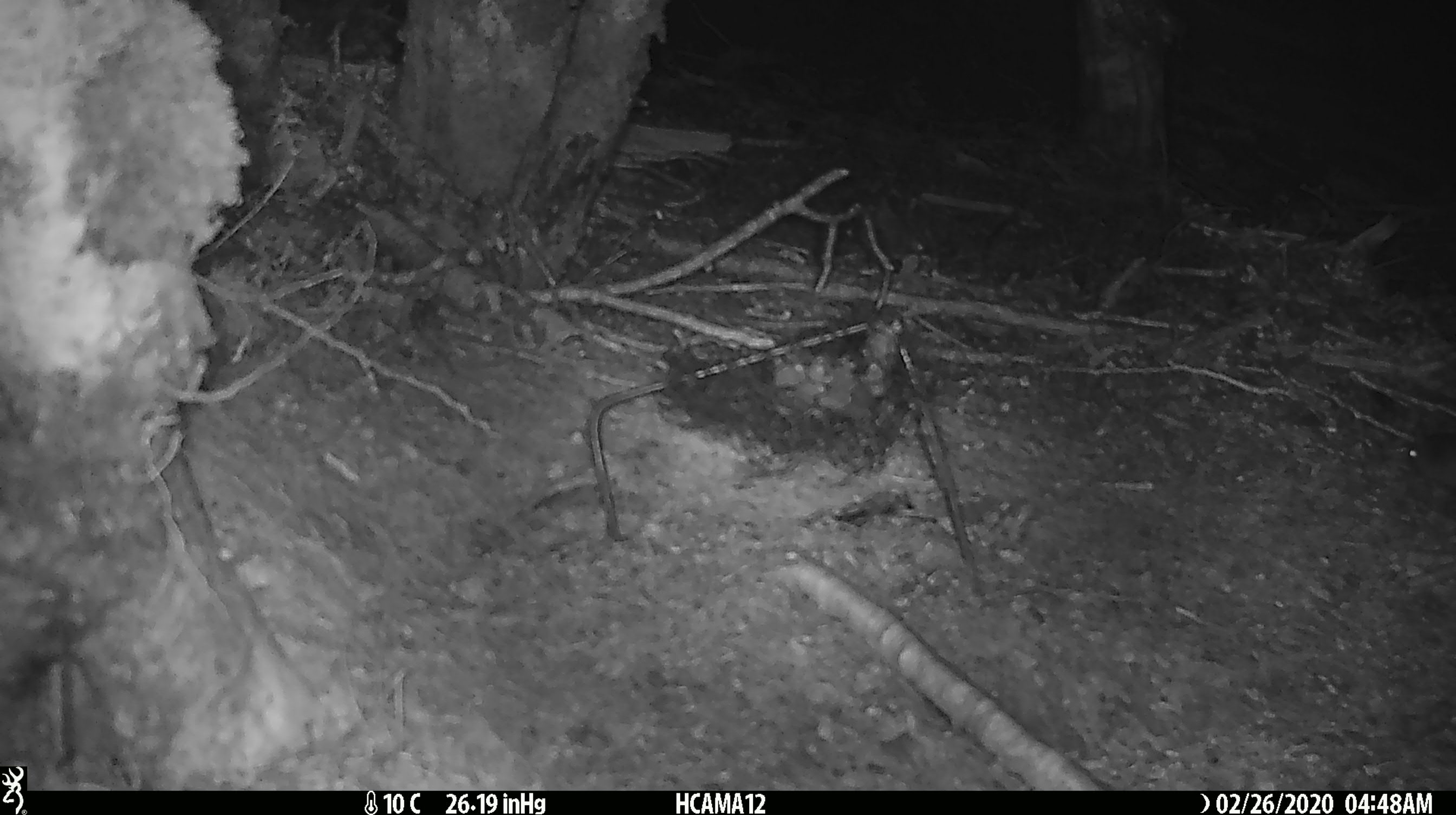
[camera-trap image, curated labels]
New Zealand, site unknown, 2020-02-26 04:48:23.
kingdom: Animalia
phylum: Chordata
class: Mammalia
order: Rodentia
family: Muridae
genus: Mus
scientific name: Mus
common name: mouse